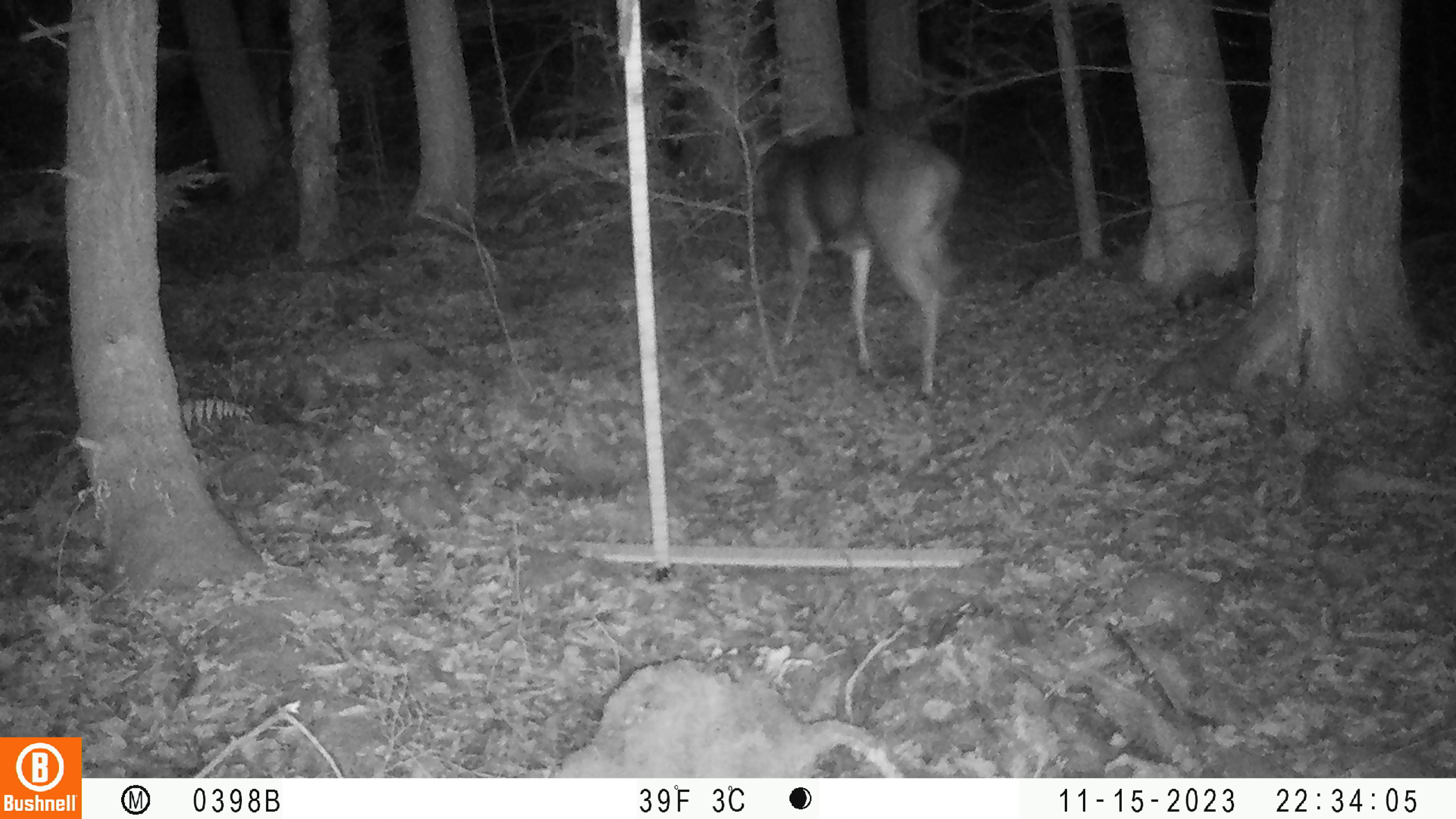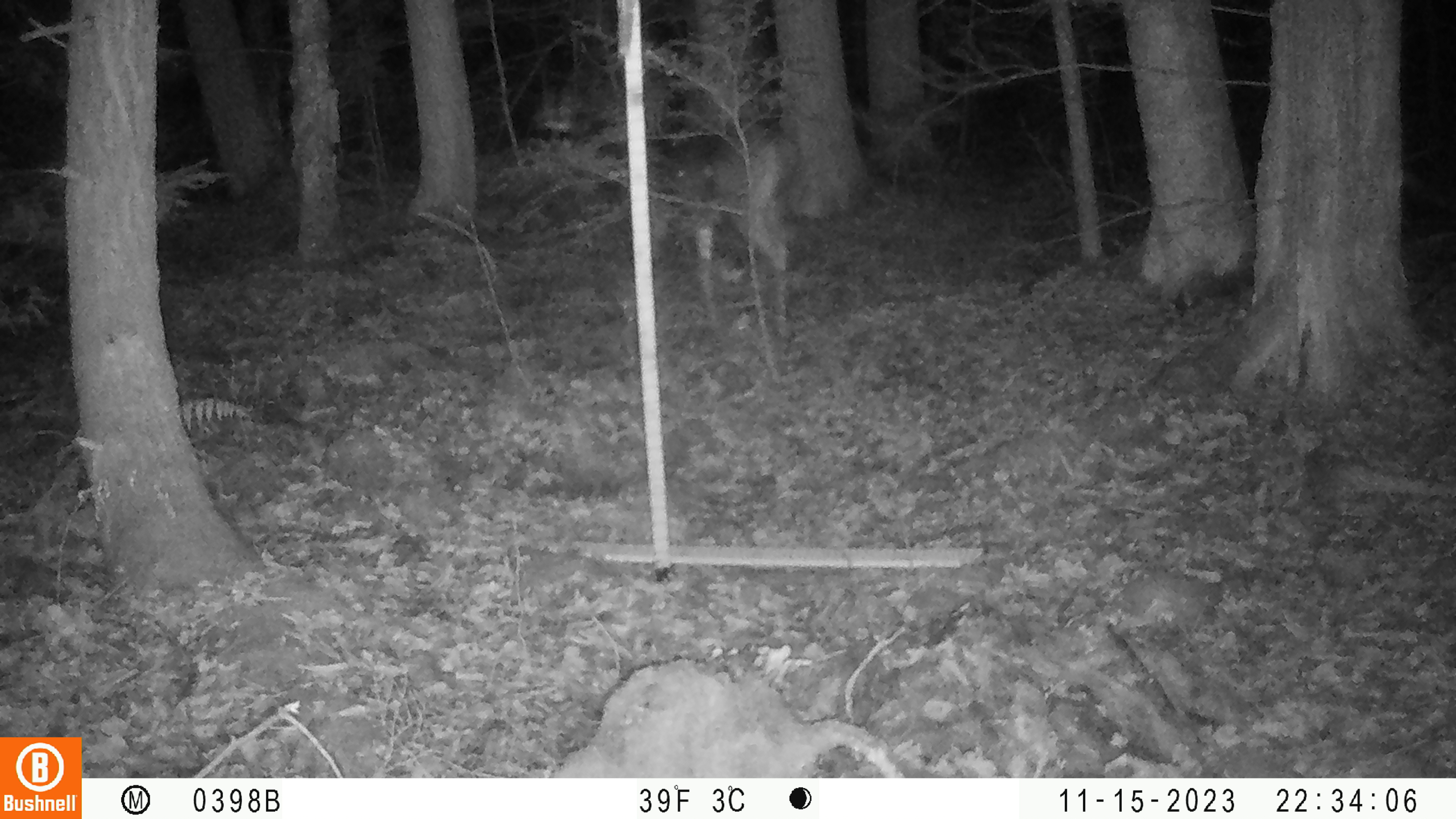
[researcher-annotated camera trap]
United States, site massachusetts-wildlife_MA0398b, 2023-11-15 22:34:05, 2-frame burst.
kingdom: Animalia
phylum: Chordata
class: Mammalia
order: Artiodactyla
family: Cervidae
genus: Odocoileus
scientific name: Odocoileus virginianus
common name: white-tailed deer